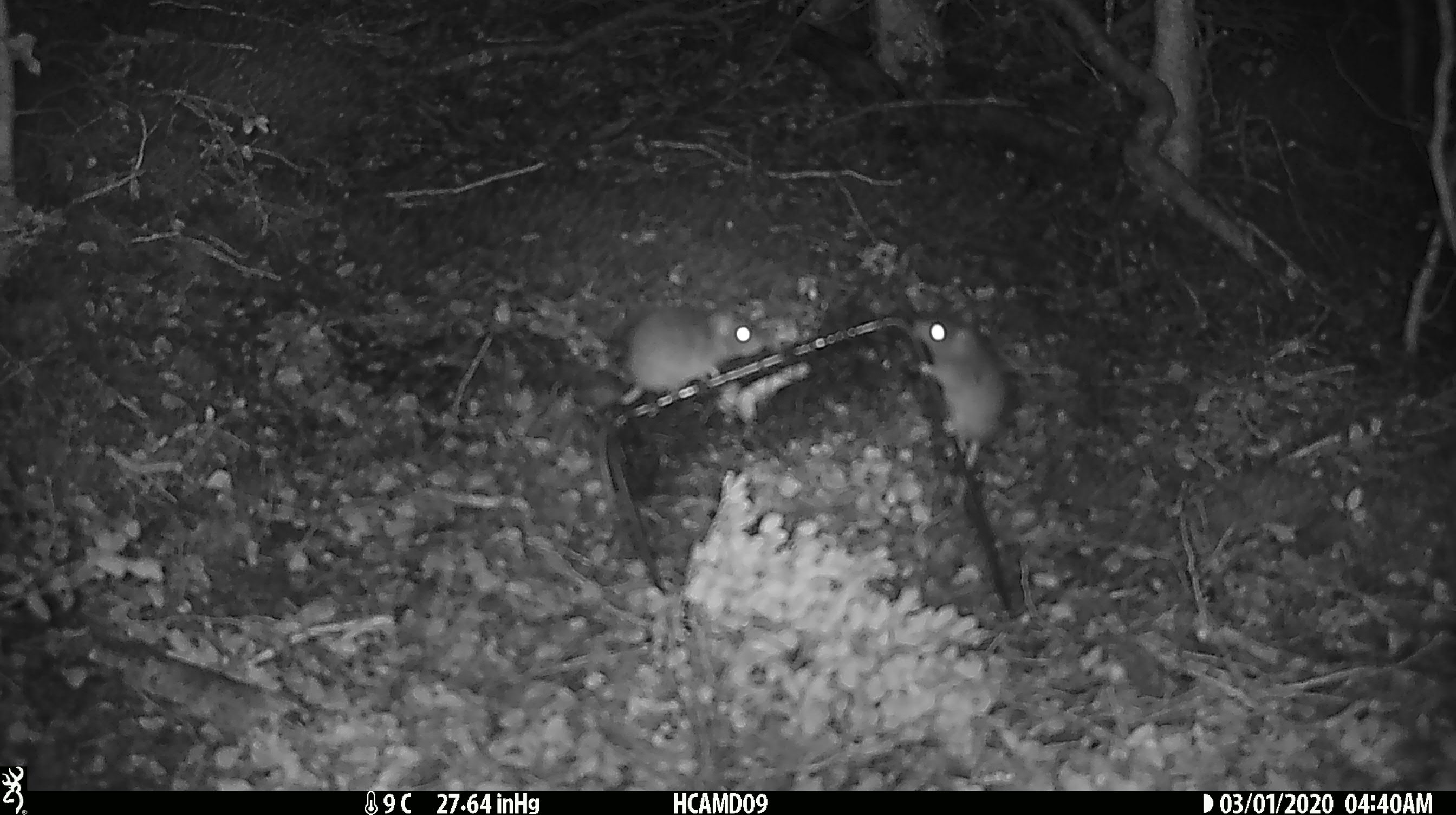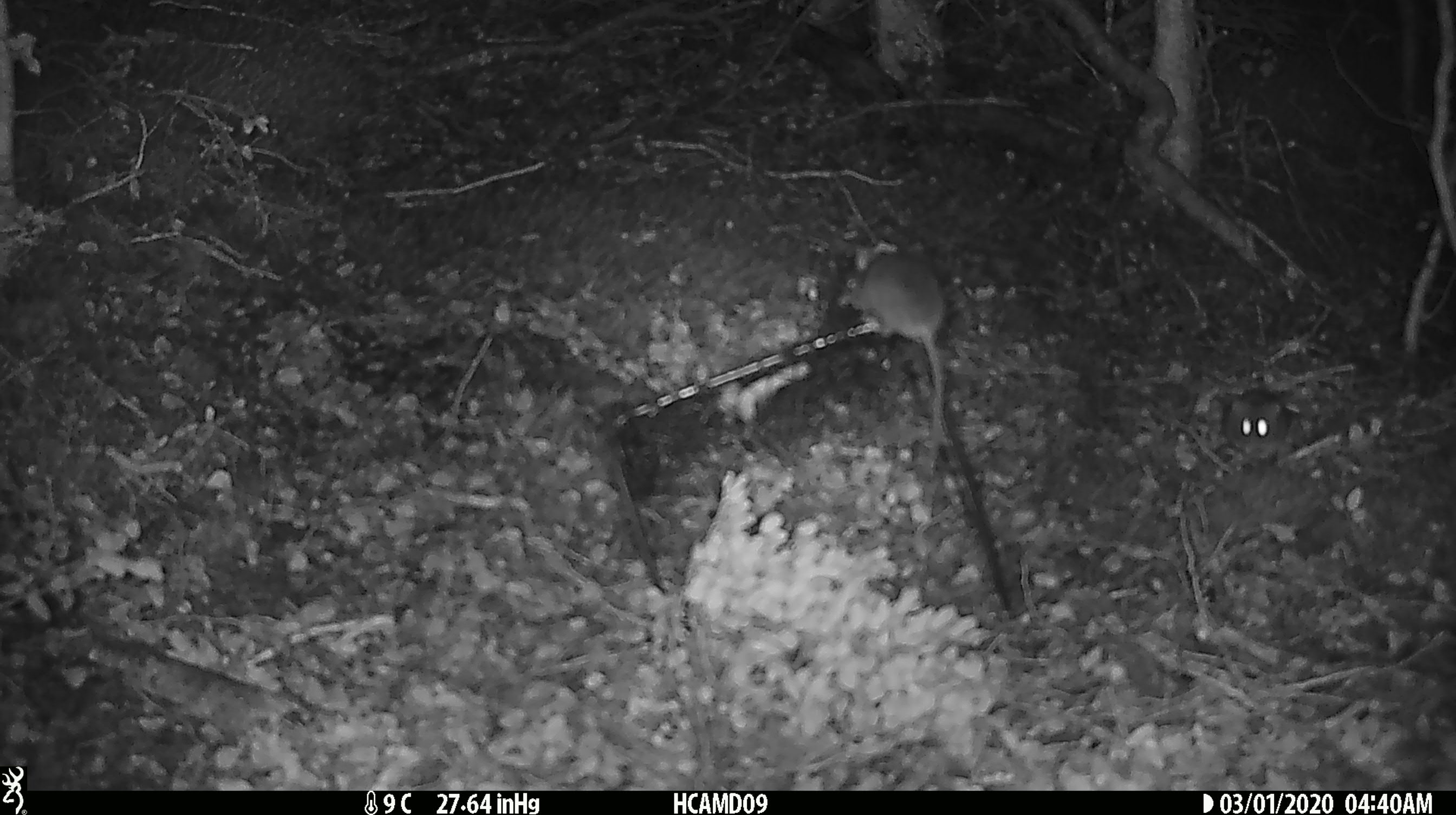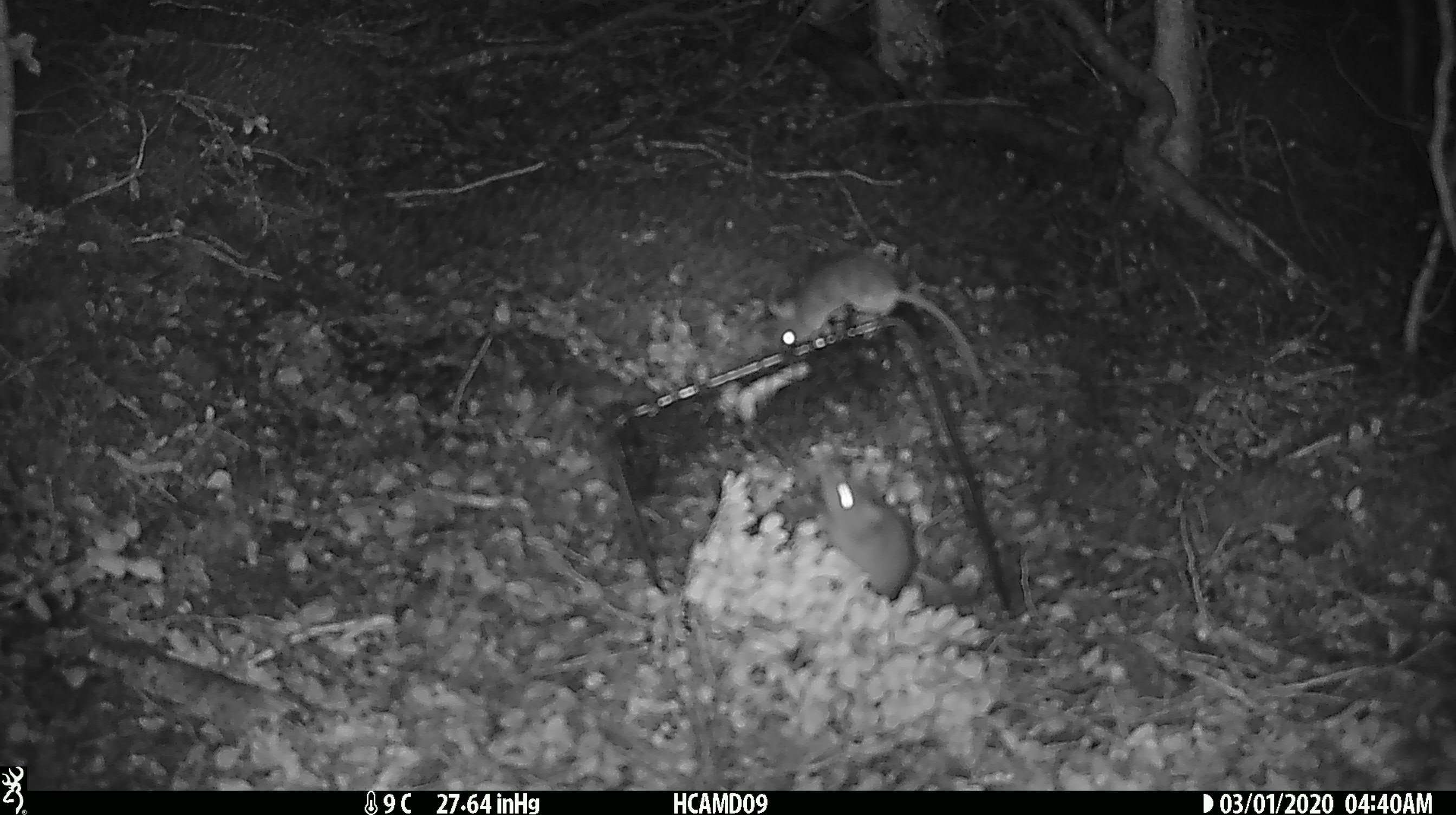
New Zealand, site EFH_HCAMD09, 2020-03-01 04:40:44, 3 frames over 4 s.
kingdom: Animalia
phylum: Chordata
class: Mammalia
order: Rodentia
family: Muridae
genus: Mus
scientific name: Mus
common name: mouse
Mouse (Mus).